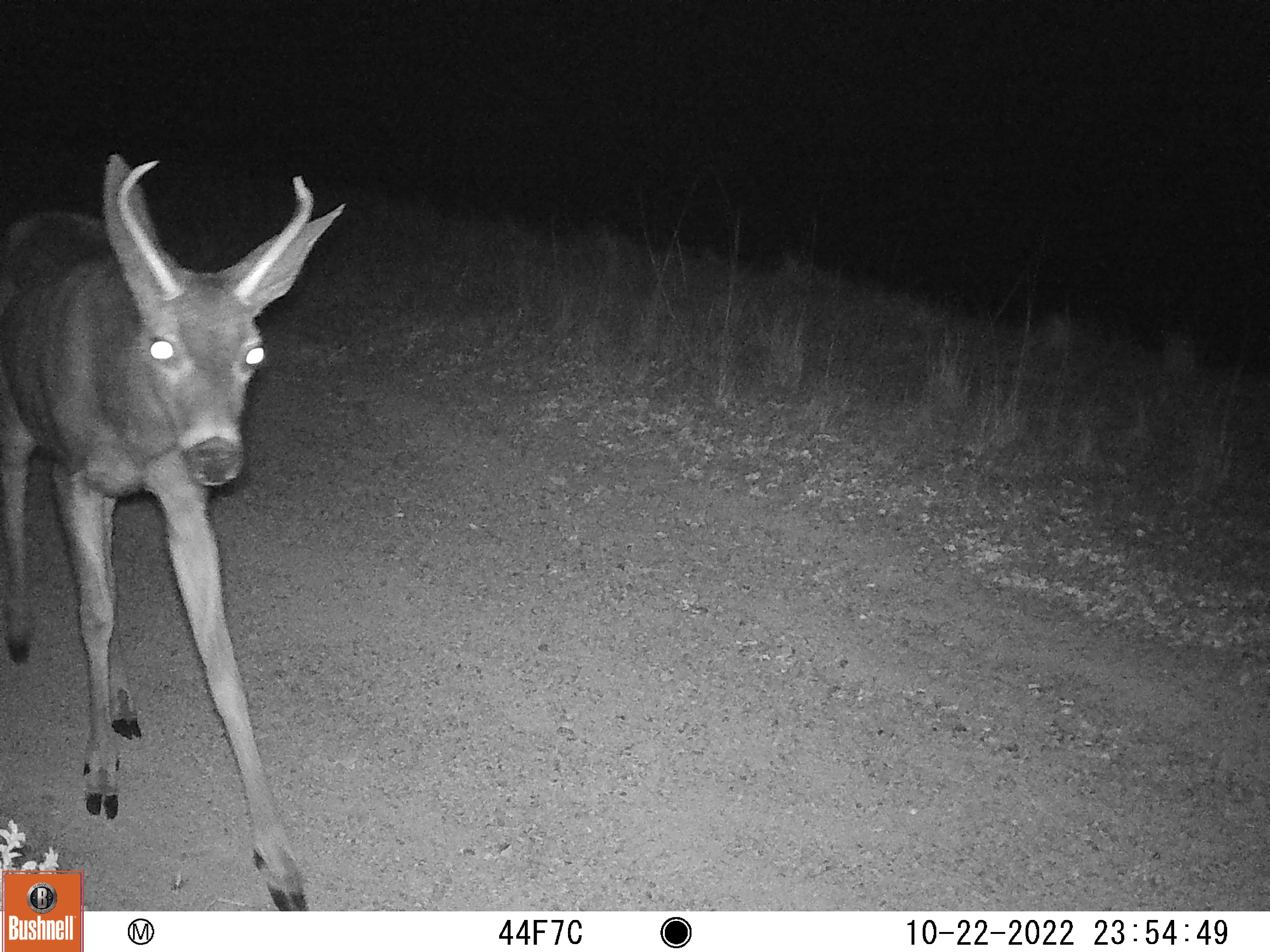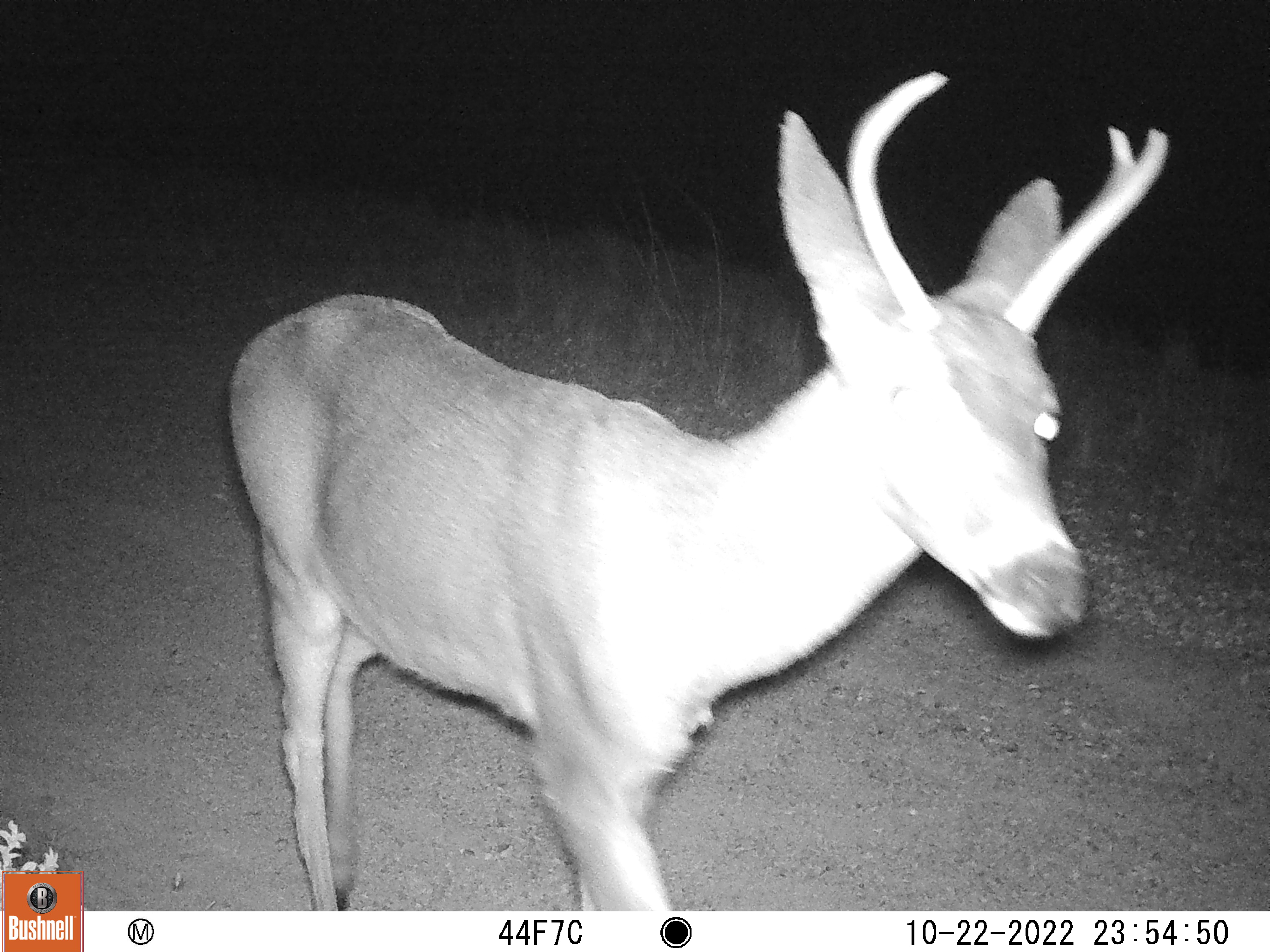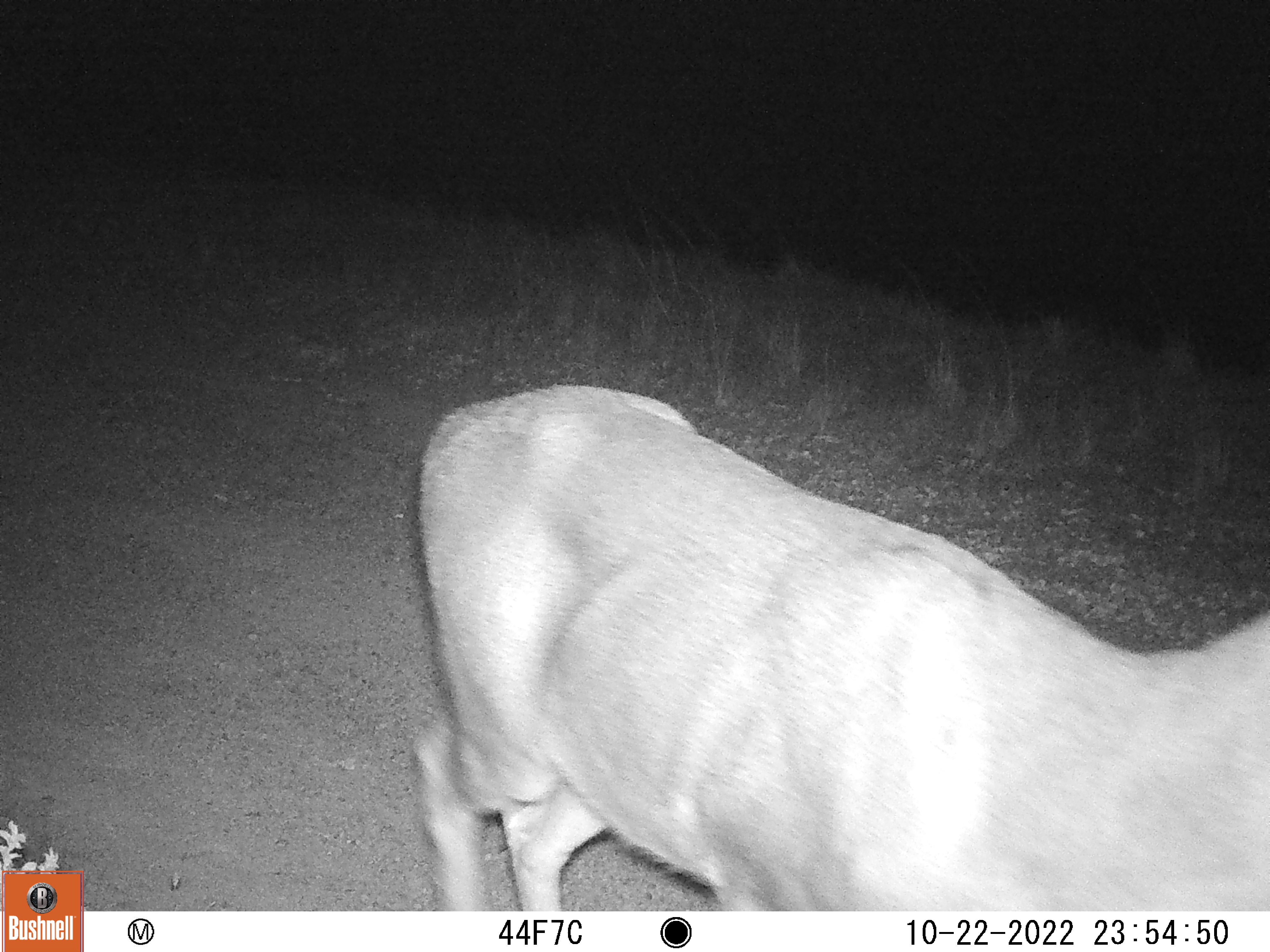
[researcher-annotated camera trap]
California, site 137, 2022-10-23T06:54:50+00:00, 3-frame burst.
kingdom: Animalia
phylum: Chordata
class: Mammalia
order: Artiodactyla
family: Cervidae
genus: Odocoileus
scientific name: Odocoileus hemionus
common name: mule deer